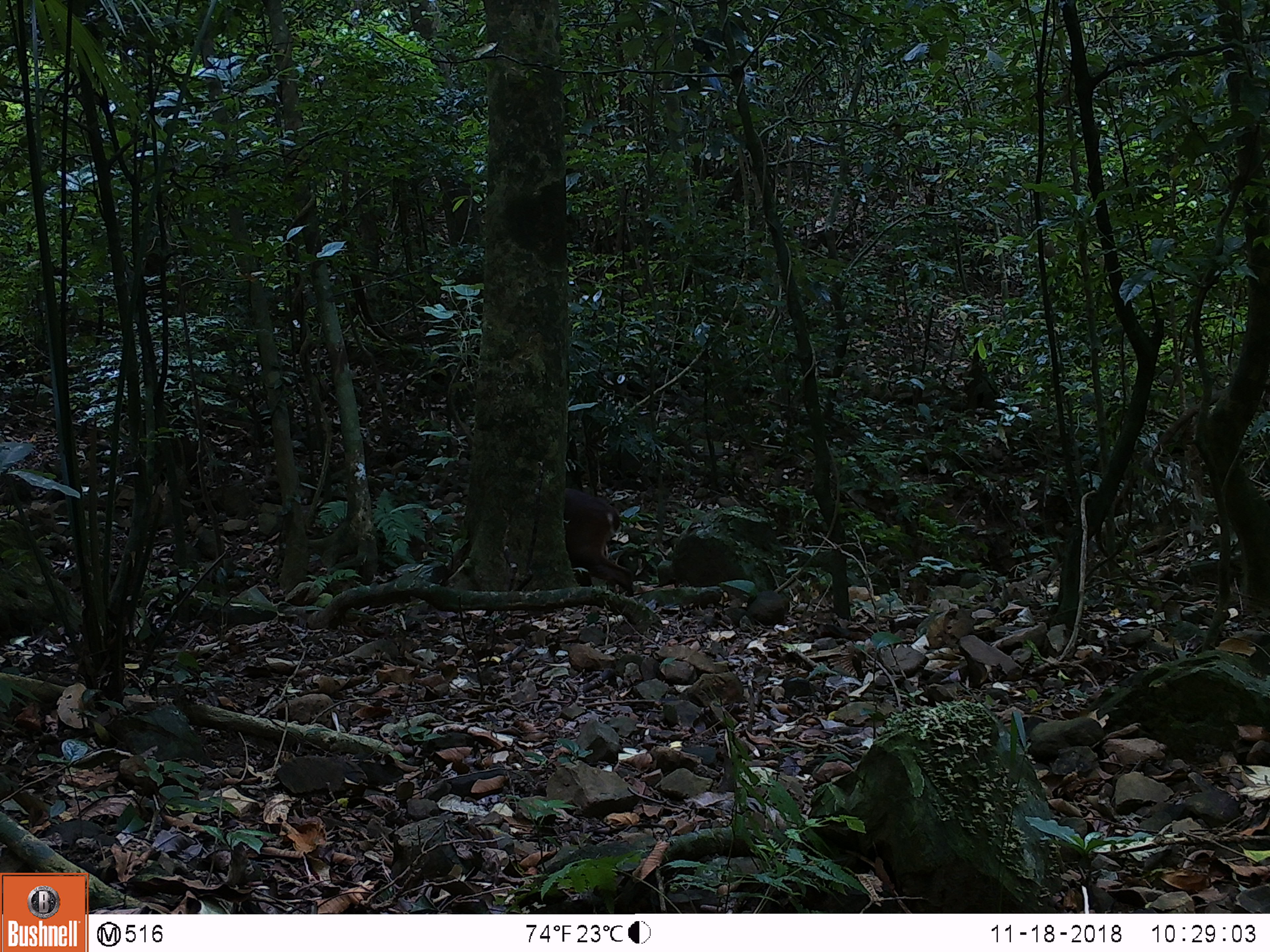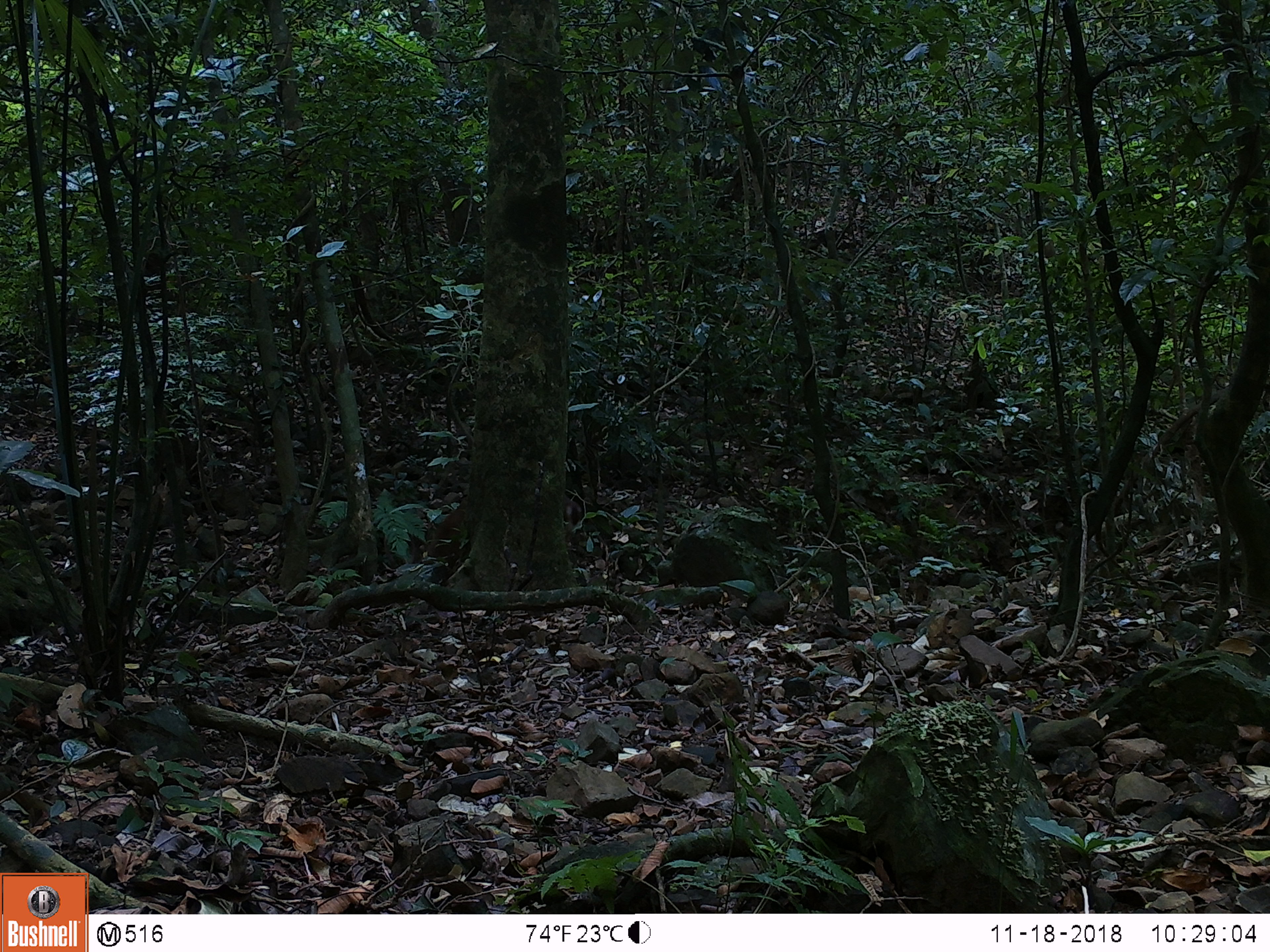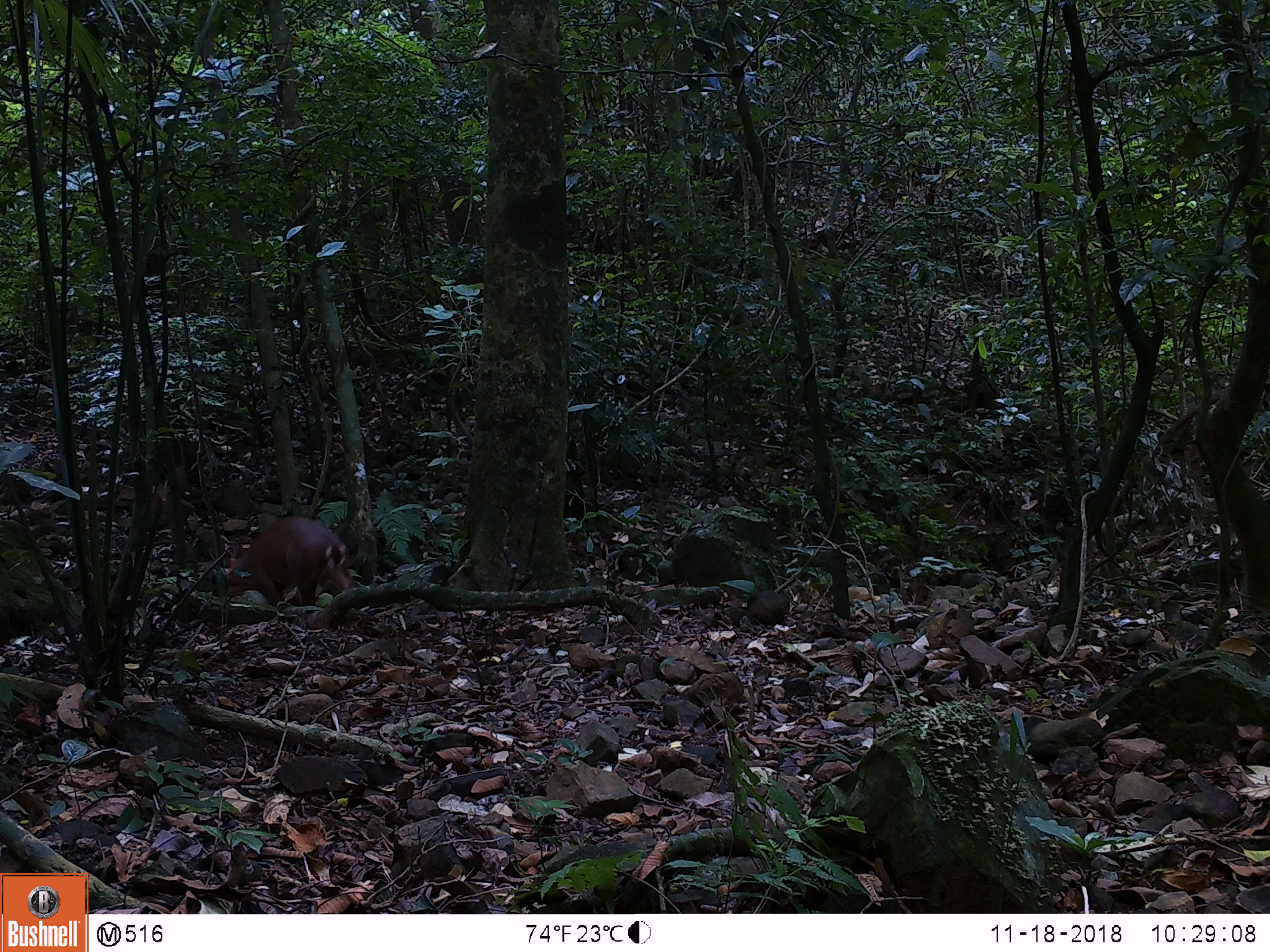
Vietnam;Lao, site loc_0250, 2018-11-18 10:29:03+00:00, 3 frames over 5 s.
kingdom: Animalia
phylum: Chordata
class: Mammalia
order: Artiodactyla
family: Cervidae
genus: Muntiacus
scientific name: Muntiacus vuquangensis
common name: large-antlered muntjac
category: large antlered muntjac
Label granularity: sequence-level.